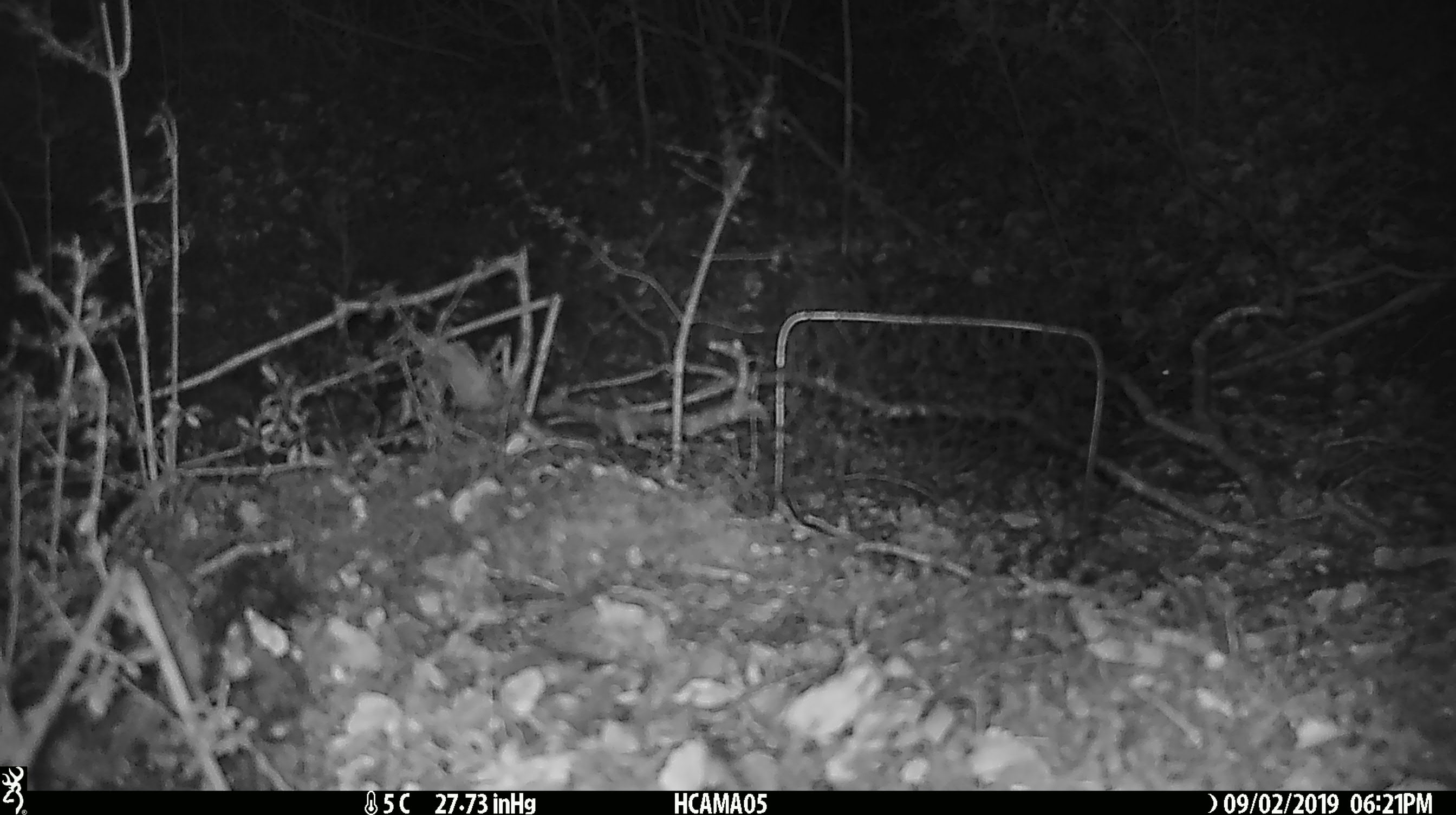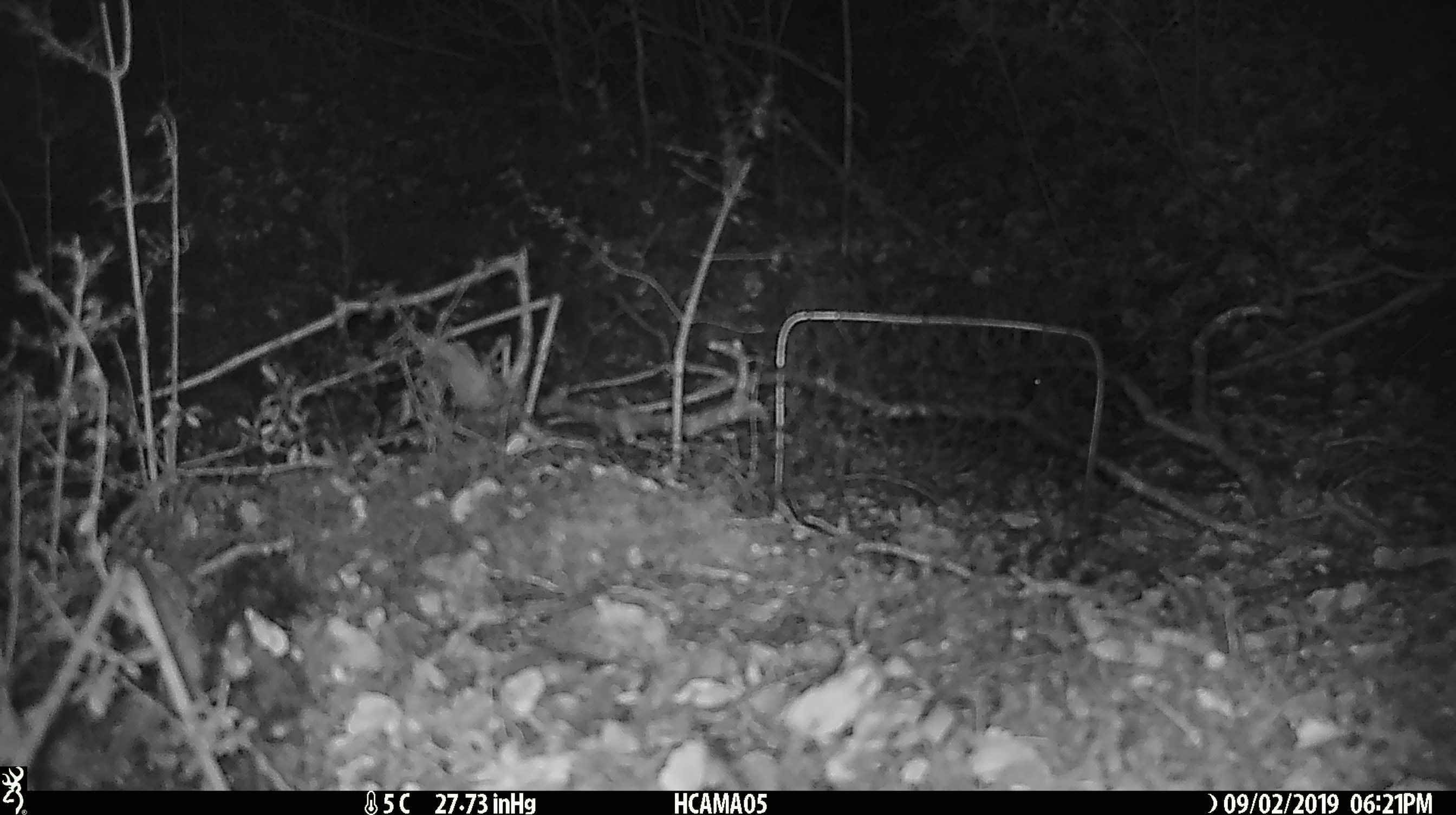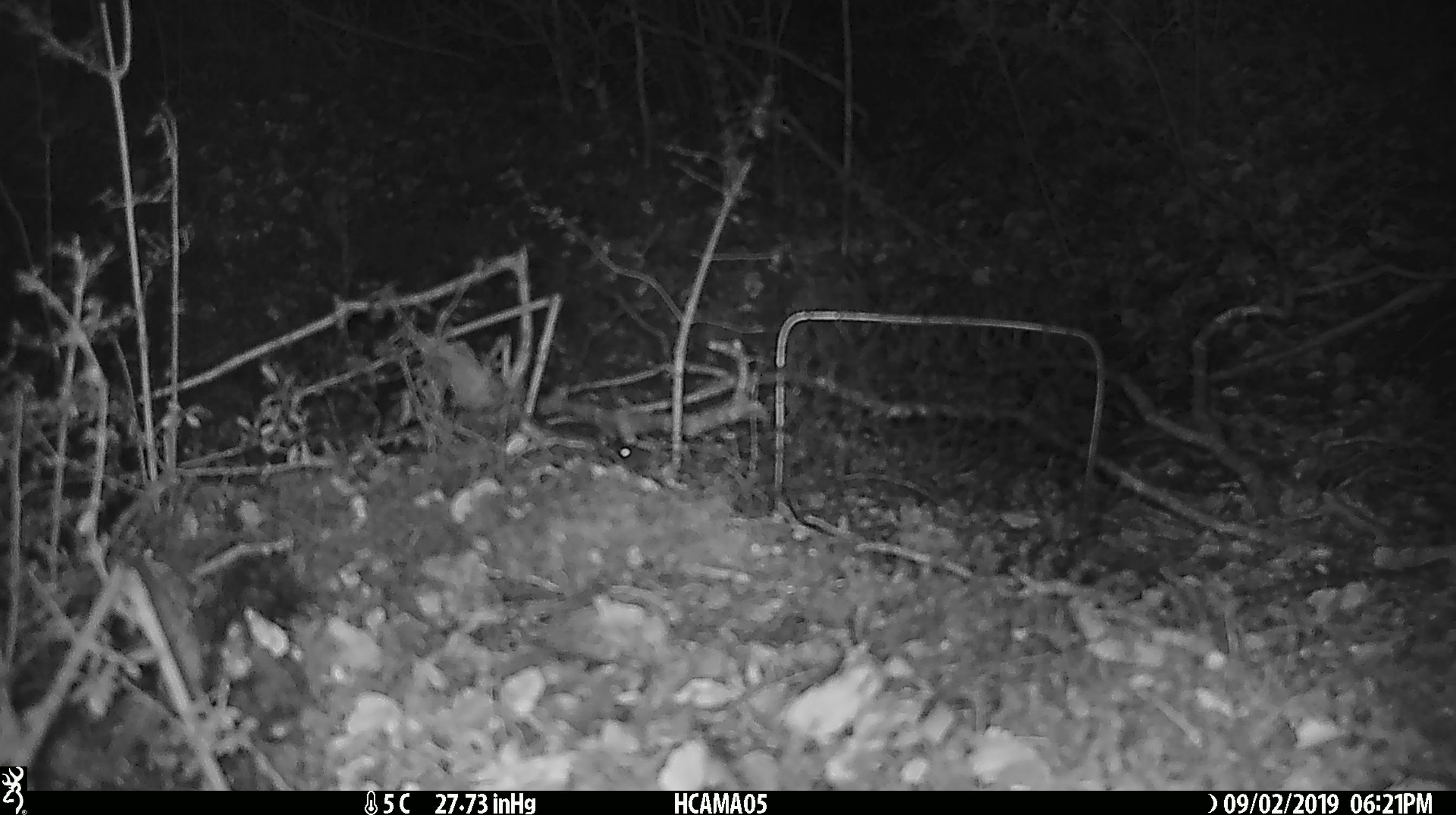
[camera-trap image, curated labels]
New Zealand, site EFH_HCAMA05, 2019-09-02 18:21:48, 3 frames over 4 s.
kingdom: Animalia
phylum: Chordata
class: Mammalia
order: Rodentia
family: Muridae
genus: Mus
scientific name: Mus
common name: mouse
Mouse (Mus).